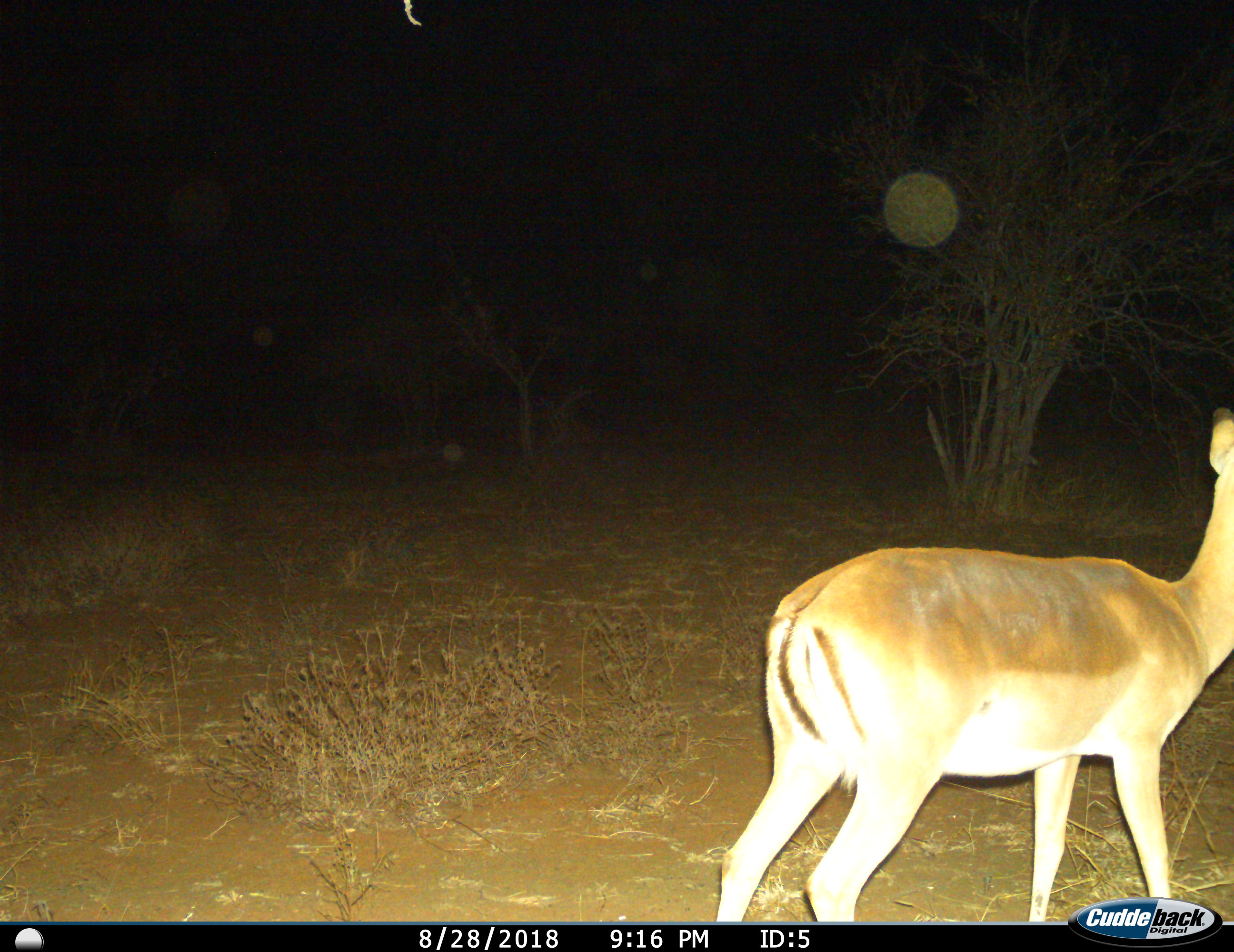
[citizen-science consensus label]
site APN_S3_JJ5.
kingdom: Animalia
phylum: Chordata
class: Mammalia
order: Artiodactyla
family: Bovidae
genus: Aepyceros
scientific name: Aepyceros melampus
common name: impala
Impala (Aepyceros melampus), count 1. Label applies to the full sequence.